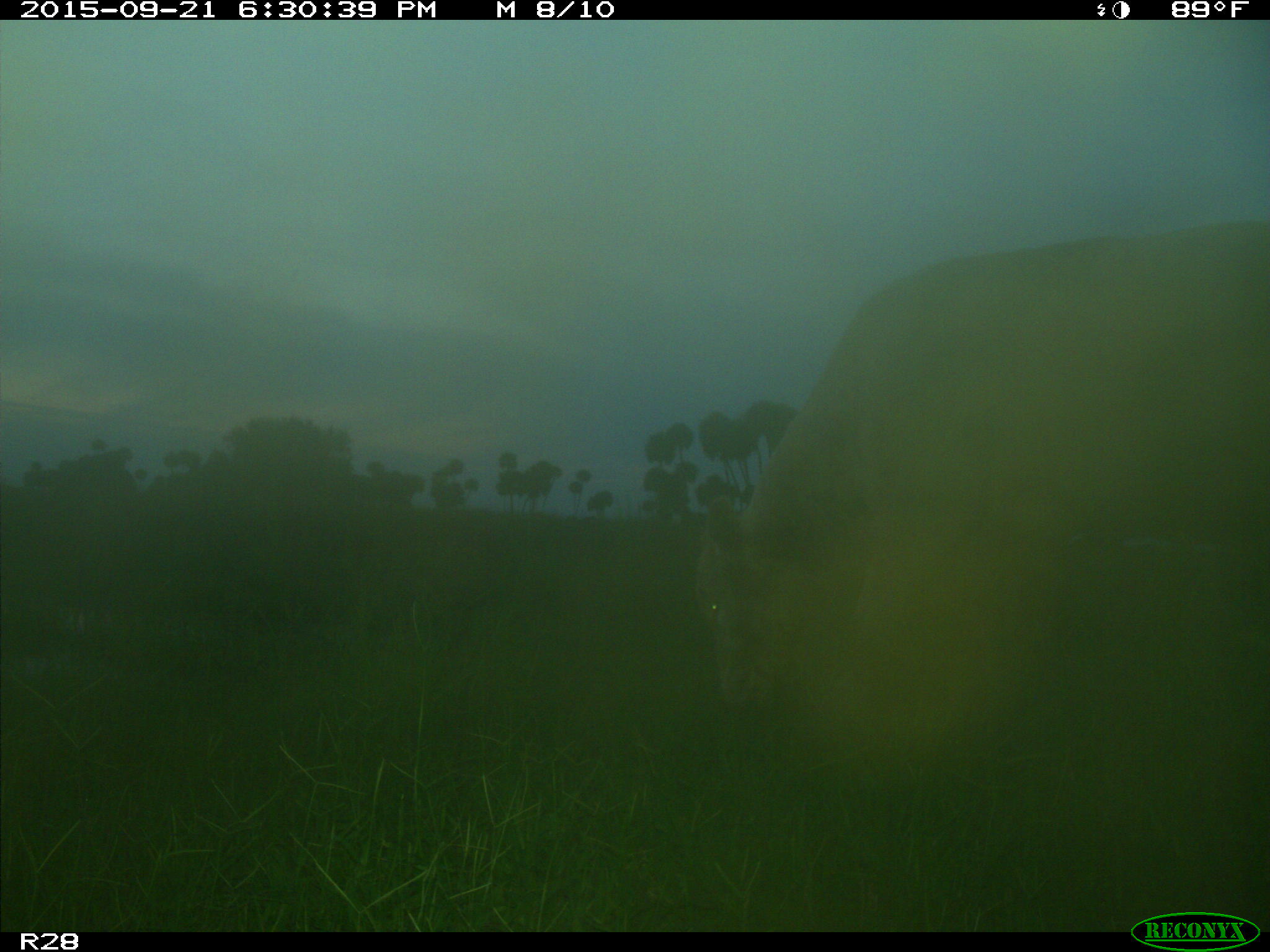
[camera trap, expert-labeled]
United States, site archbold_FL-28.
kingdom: Animalia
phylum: Chordata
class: Mammalia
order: Artiodactyla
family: Bovidae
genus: Bos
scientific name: Bos taurus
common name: domestic cow